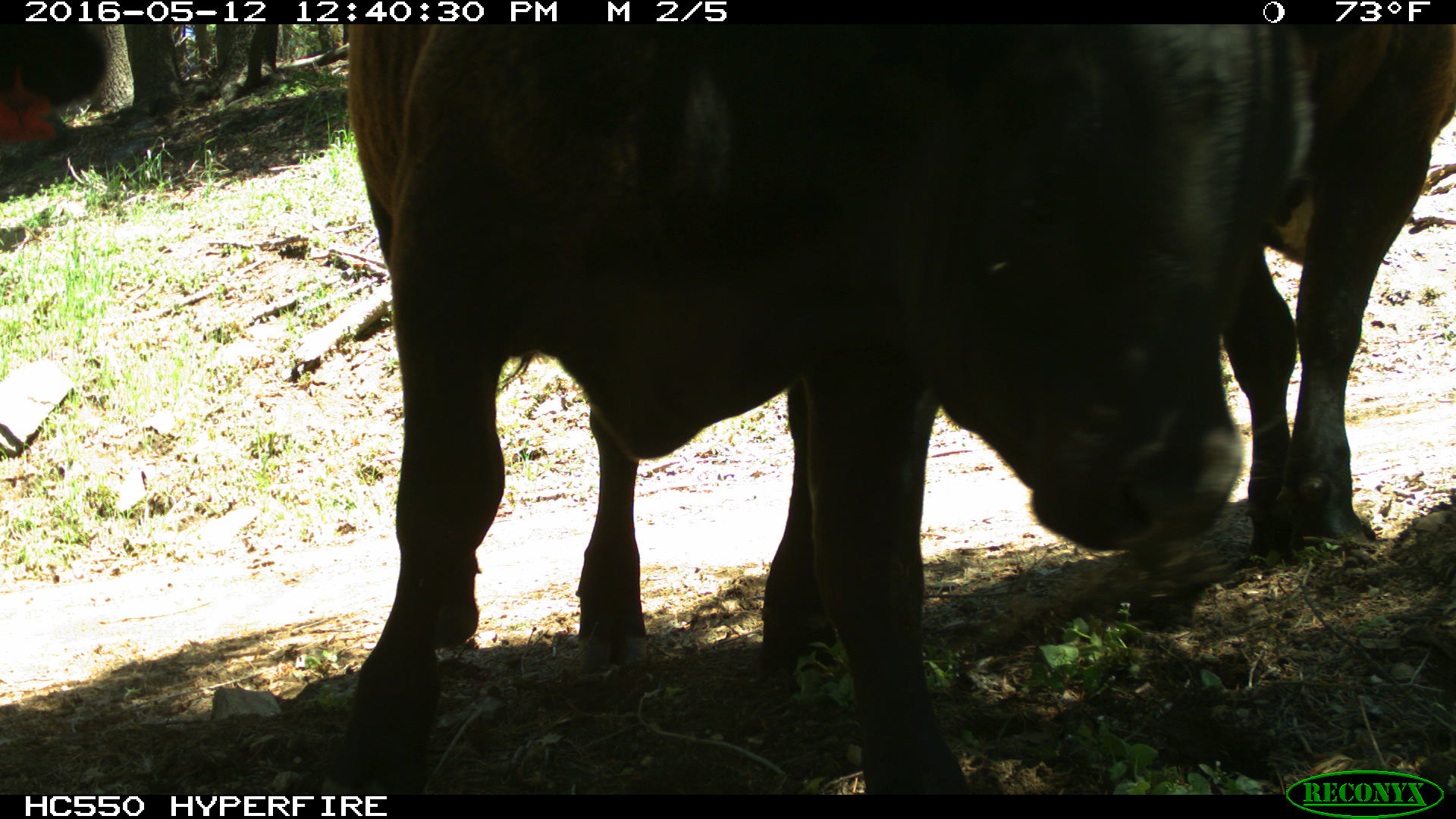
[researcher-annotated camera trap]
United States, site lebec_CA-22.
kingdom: Animalia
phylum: Chordata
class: Mammalia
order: Artiodactyla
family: Bovidae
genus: Bos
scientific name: Bos taurus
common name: domestic cow